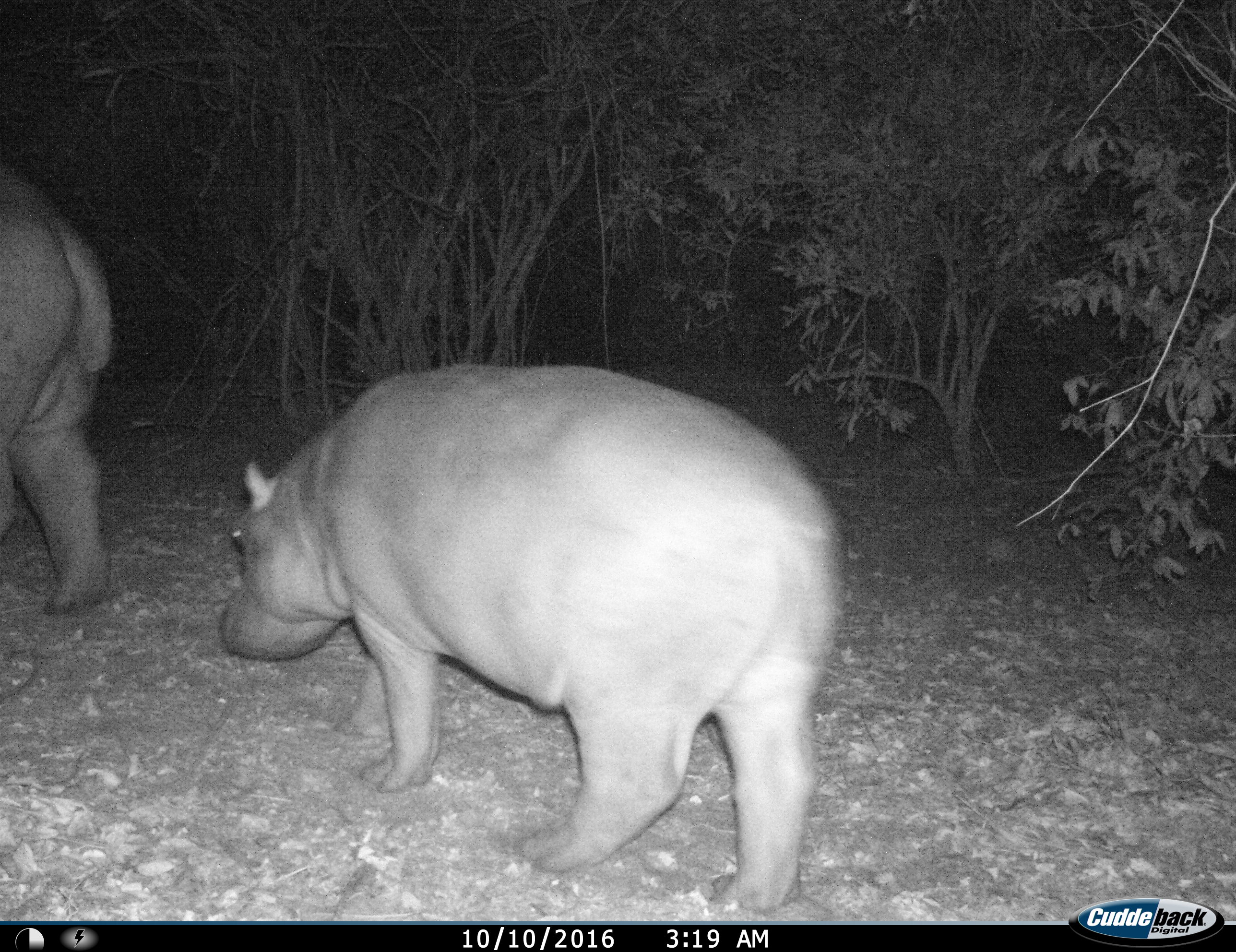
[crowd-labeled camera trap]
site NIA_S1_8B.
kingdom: Animalia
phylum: Chordata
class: Mammalia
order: Artiodactyla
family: Hippopotamidae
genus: Hippopotamus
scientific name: Hippopotamus amphibius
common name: hippopotamus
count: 2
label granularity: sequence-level